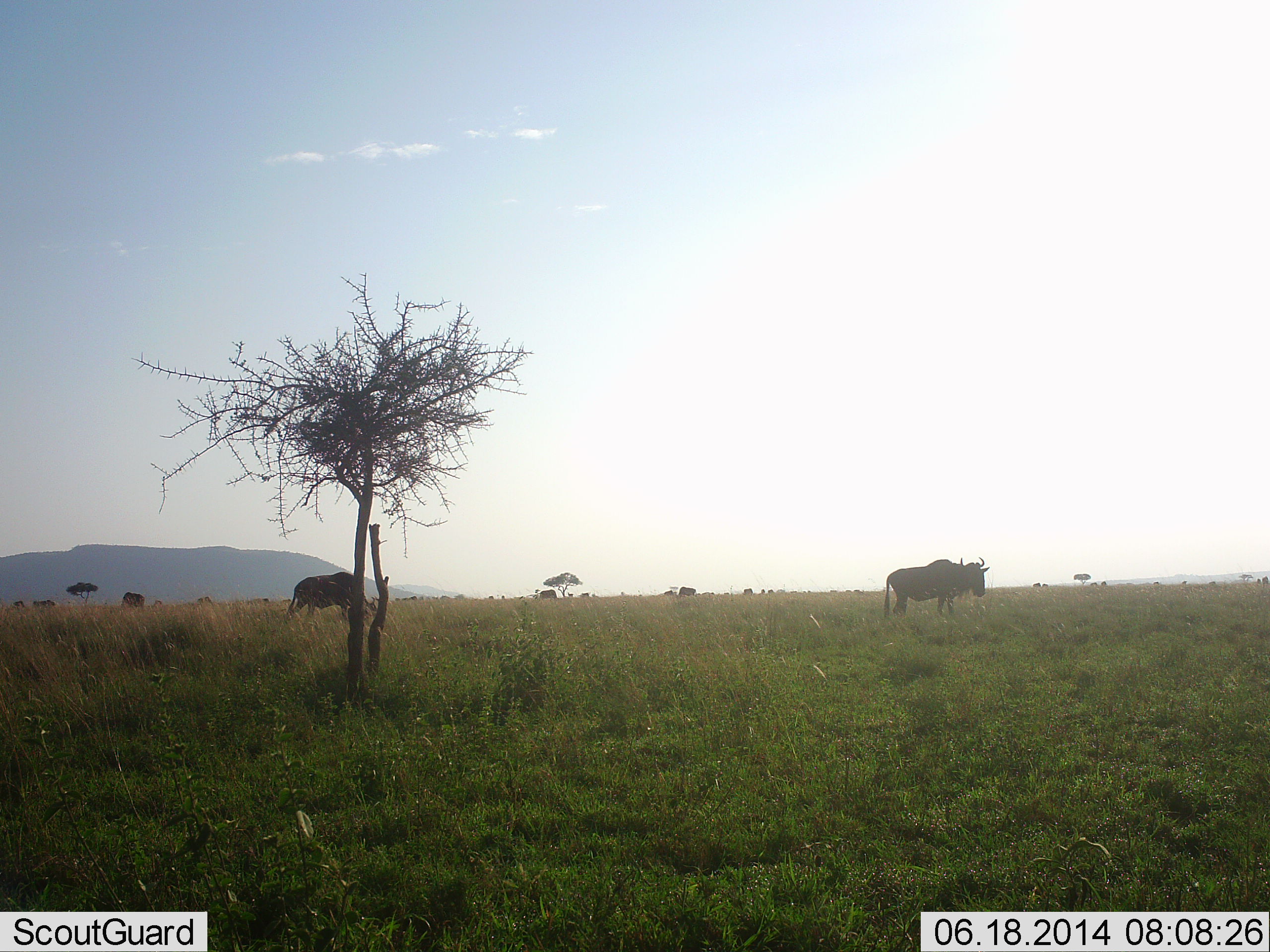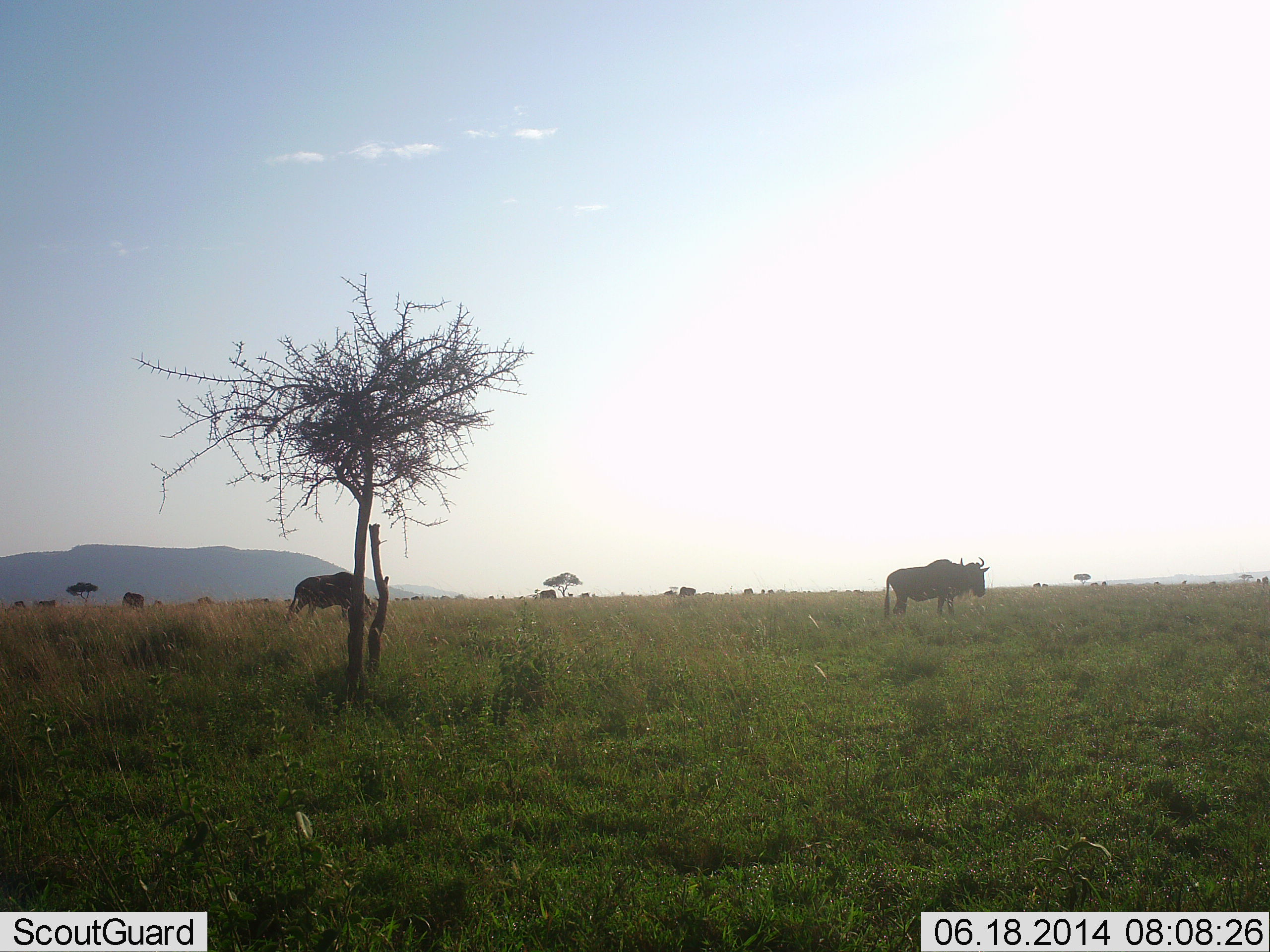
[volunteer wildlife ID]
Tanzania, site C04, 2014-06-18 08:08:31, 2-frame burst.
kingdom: Animalia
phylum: Chordata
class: Mammalia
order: Artiodactyla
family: Bovidae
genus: Connochaetes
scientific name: Connochaetes taurinus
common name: blue wildebeest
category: wildebeest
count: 3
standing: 70%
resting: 0%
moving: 0%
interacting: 0%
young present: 0%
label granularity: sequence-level